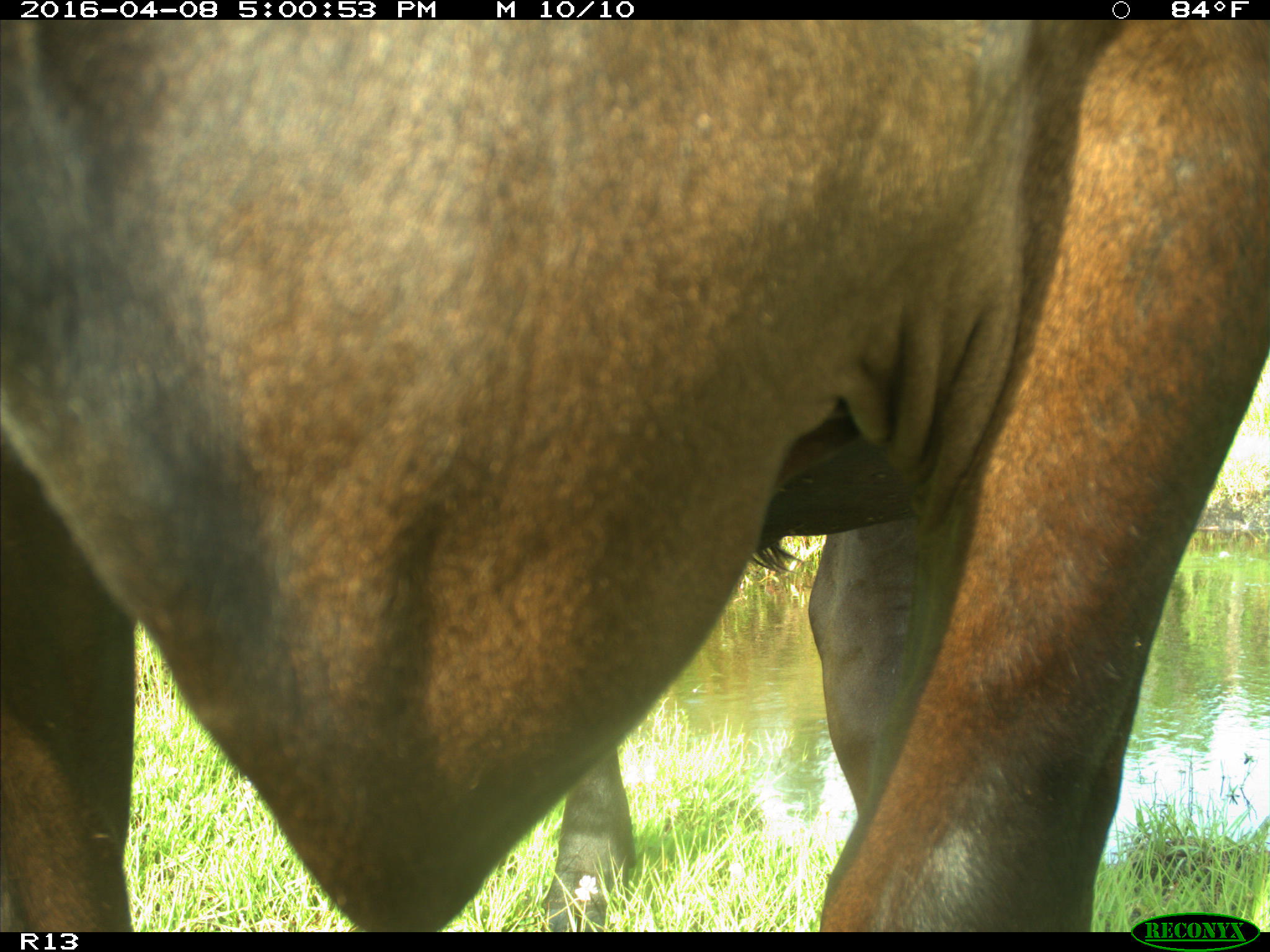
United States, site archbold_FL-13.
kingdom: Animalia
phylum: Chordata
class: Mammalia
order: Artiodactyla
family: Bovidae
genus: Bos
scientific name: Bos taurus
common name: domestic cow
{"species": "Bos taurus (domestic cow)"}